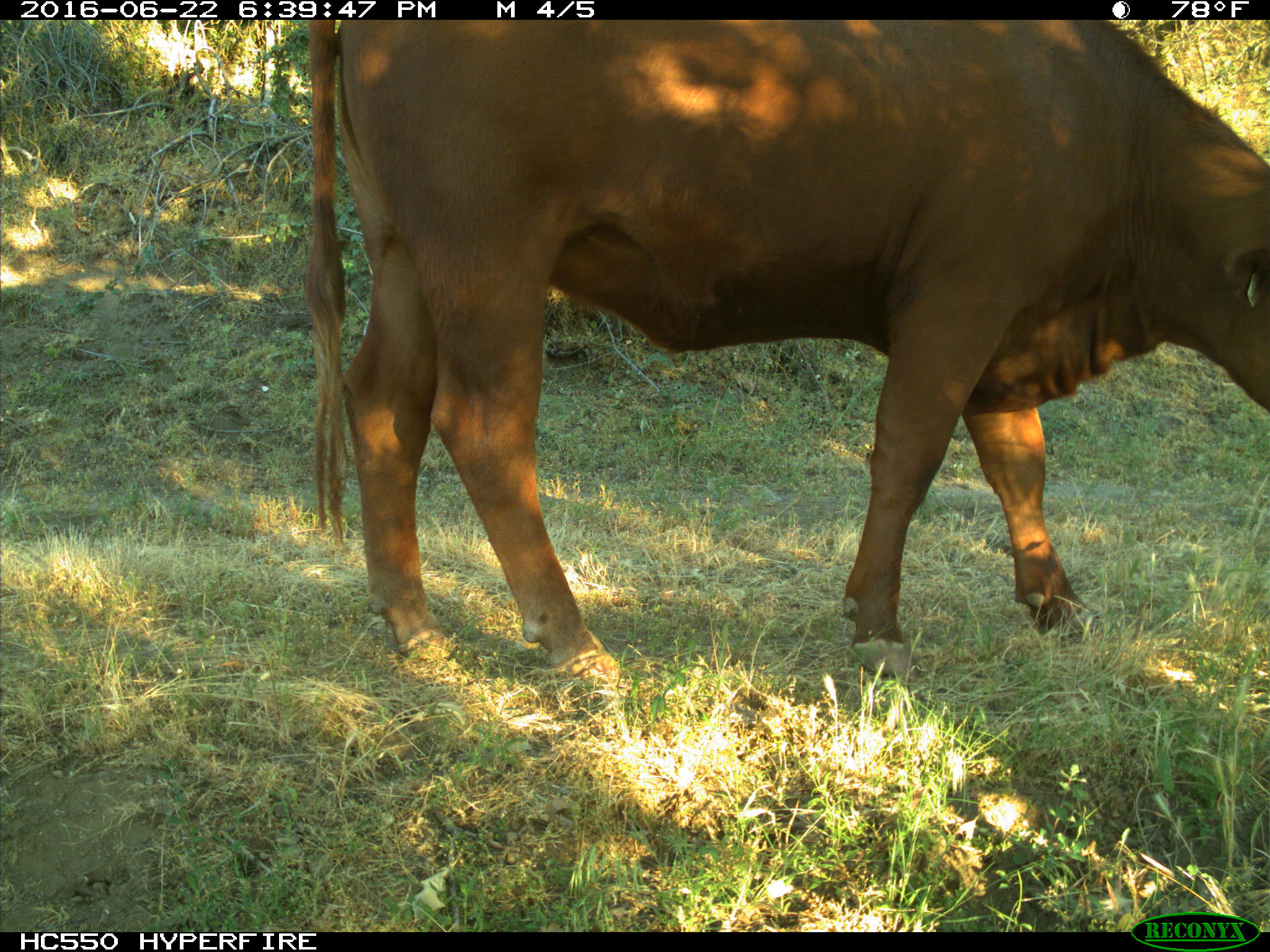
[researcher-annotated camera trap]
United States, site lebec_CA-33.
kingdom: Animalia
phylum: Chordata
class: Mammalia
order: Artiodactyla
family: Bovidae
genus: Bos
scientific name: Bos taurus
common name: domestic cow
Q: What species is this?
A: Bos taurus (domestic cow).